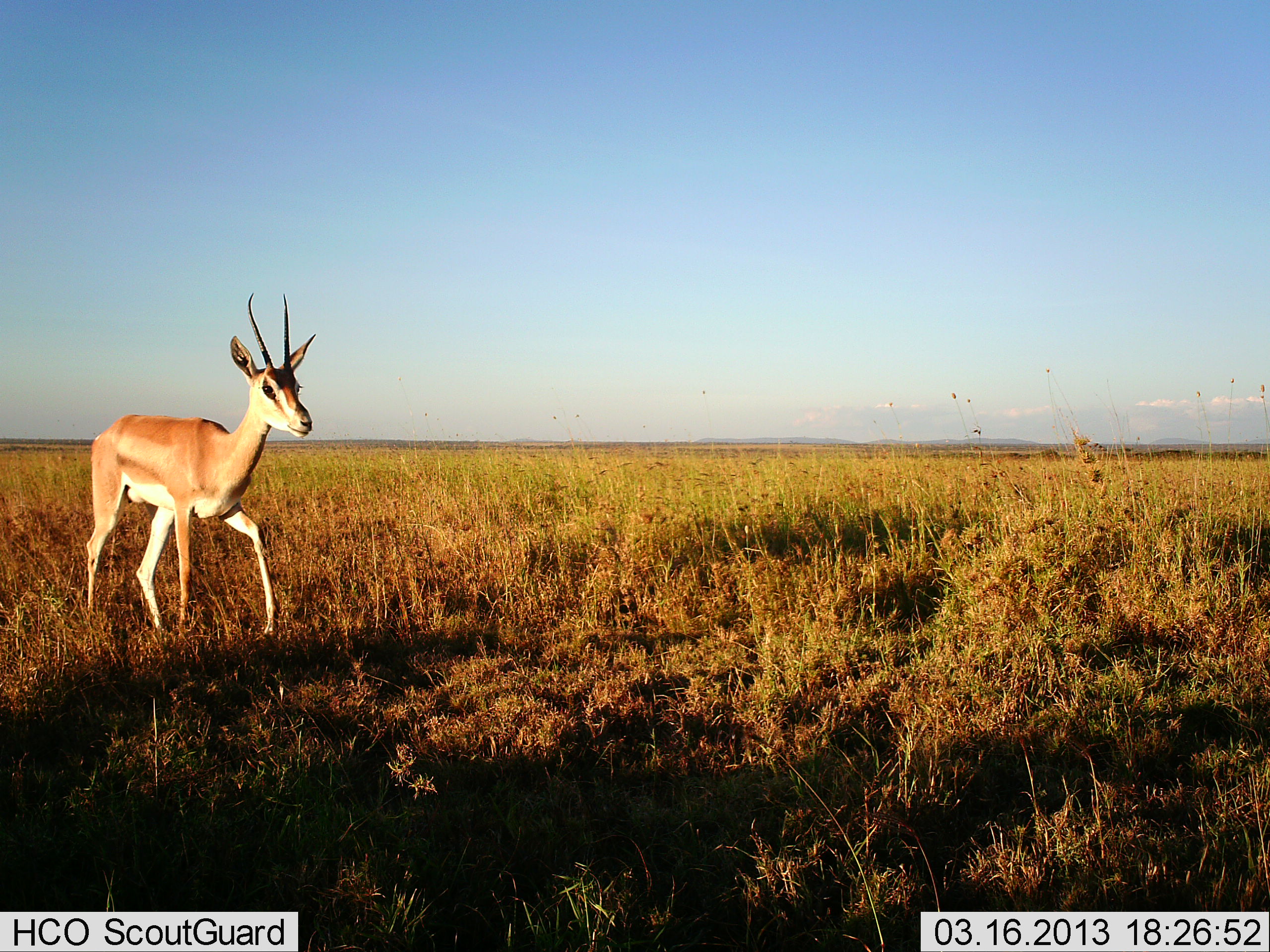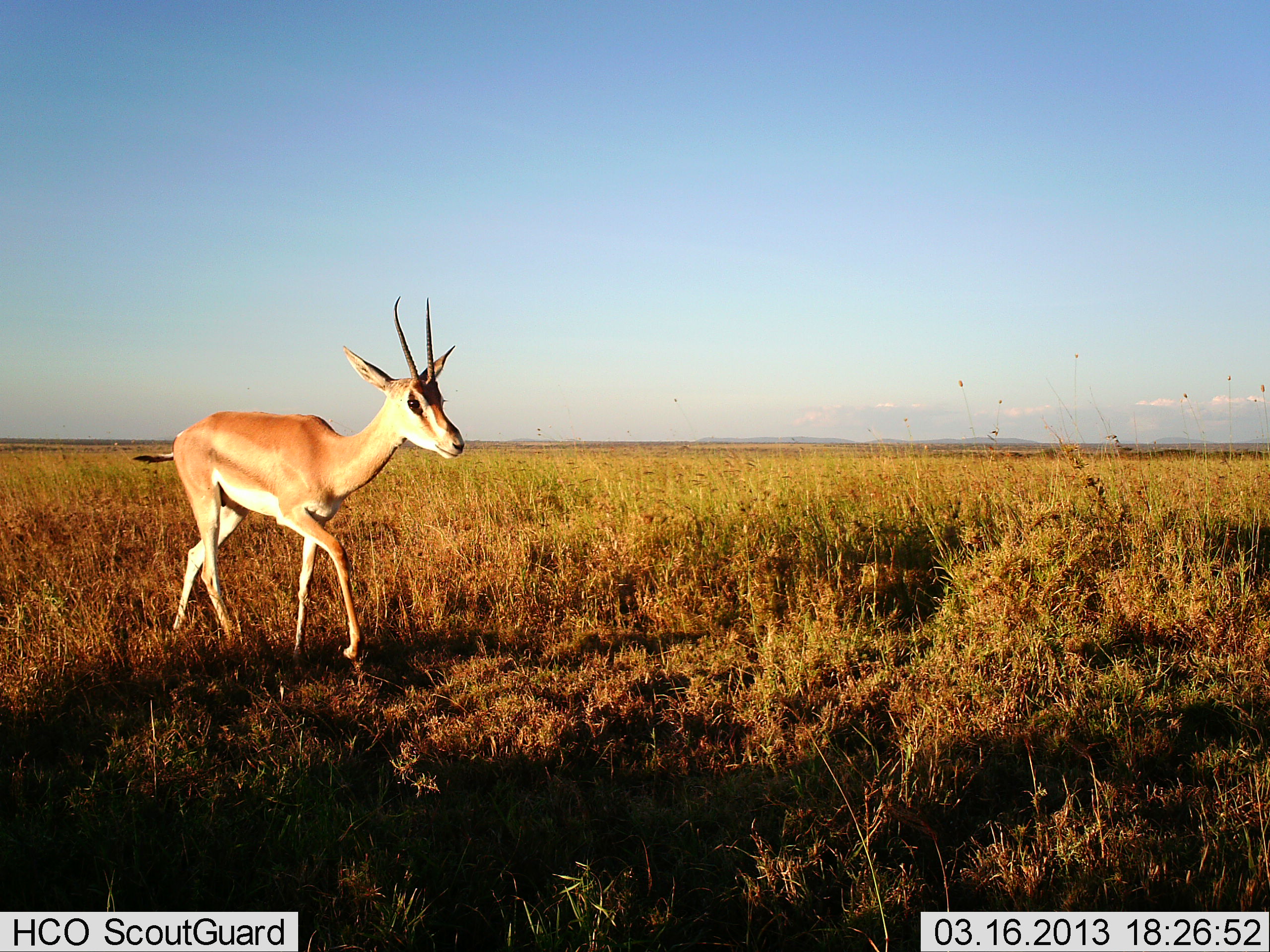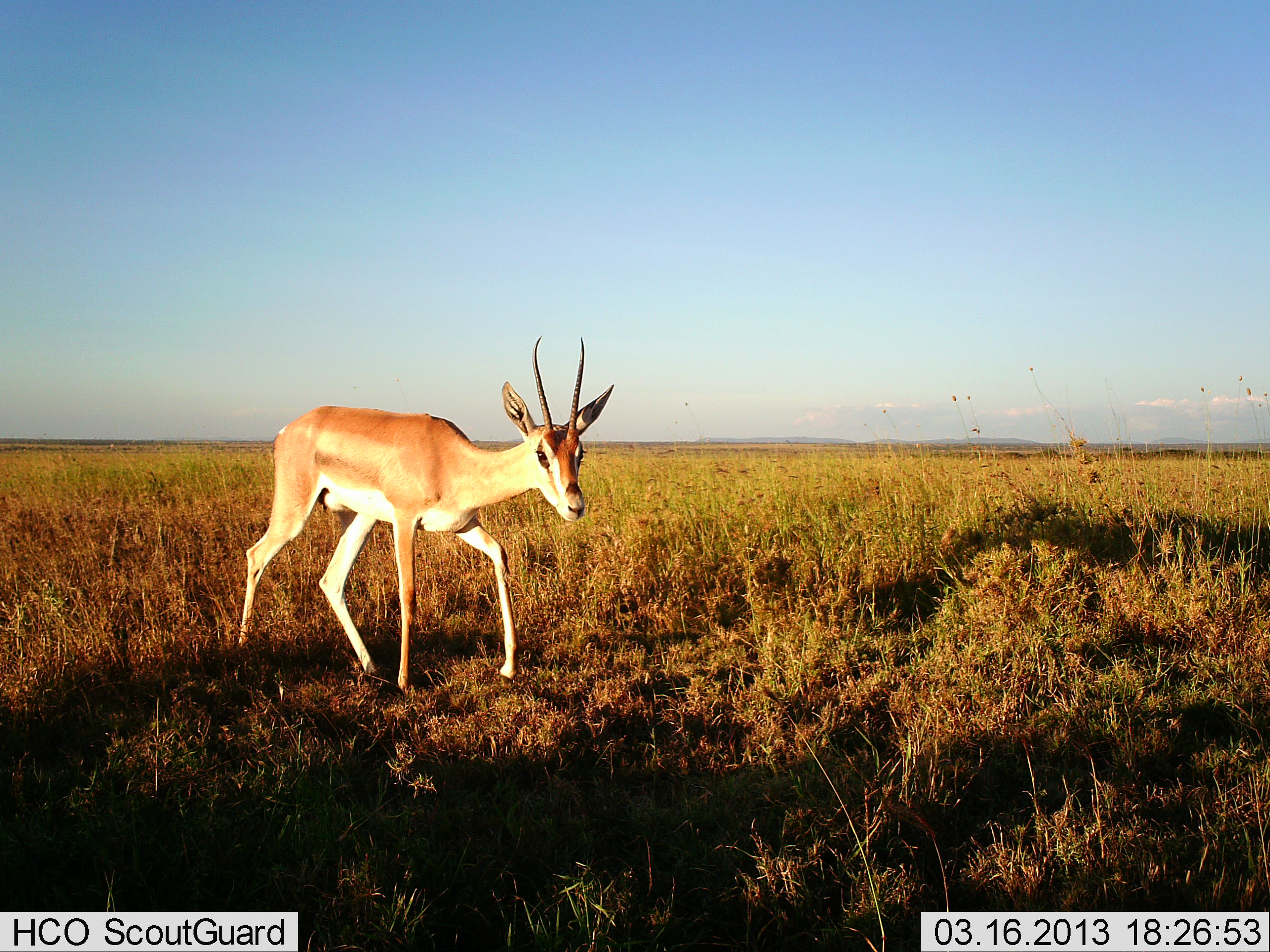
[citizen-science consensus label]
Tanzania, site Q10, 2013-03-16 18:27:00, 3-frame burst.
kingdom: Animalia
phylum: Chordata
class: Mammalia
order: Artiodactyla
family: Bovidae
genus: Nanger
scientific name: Nanger granti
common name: grant's gazelle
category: gazellegrants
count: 1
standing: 15%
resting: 0%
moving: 100%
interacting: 0%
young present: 0%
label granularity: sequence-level